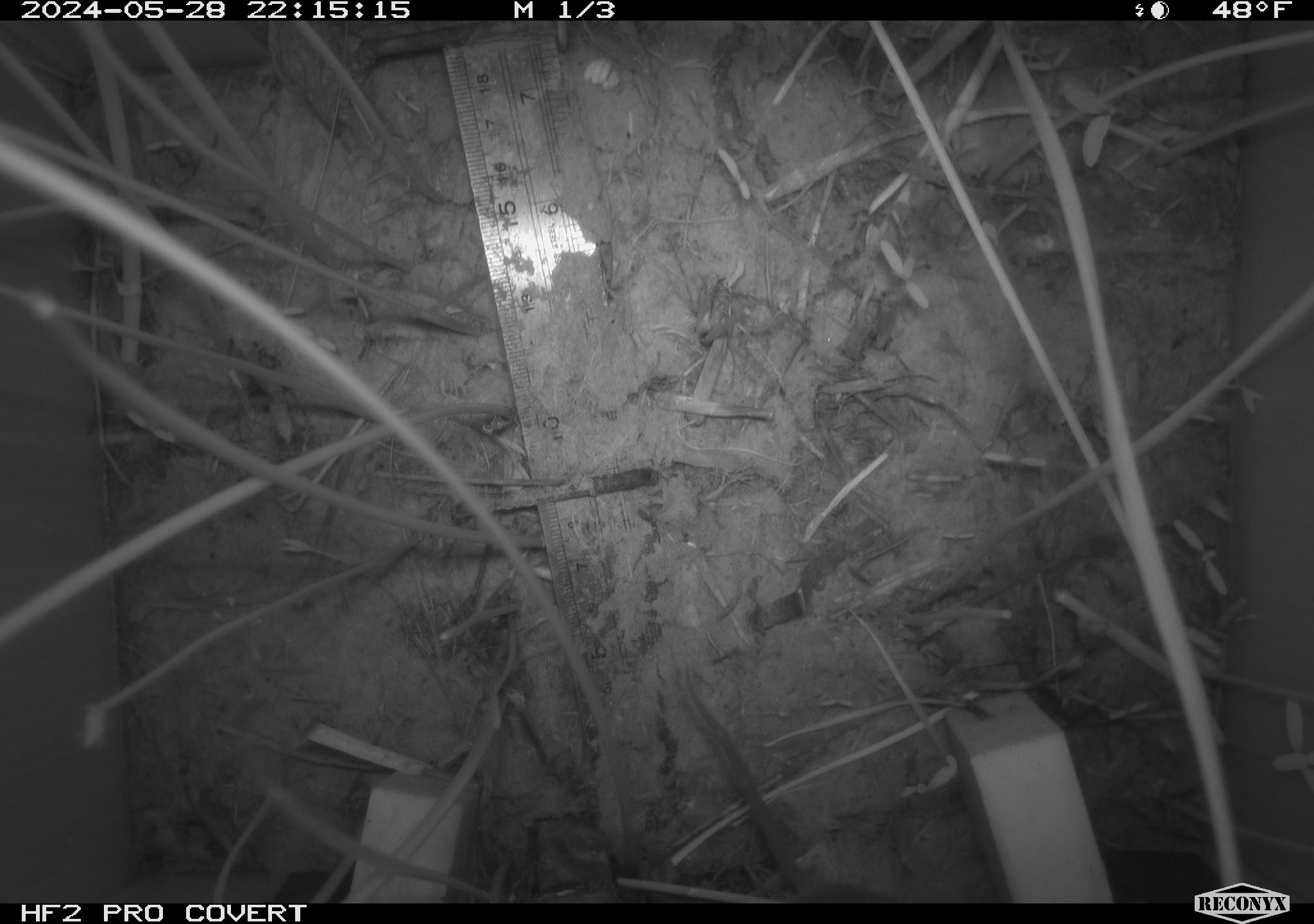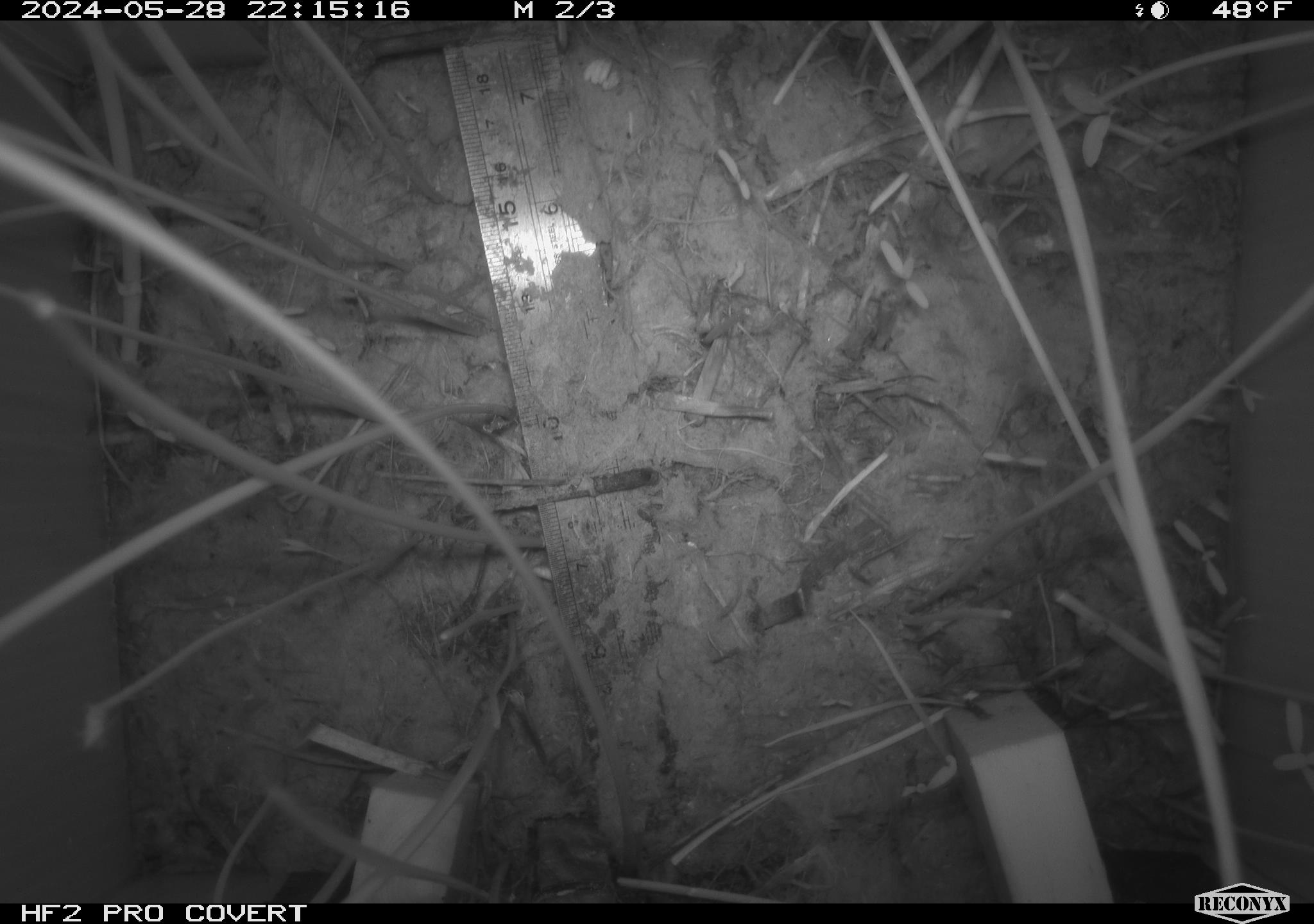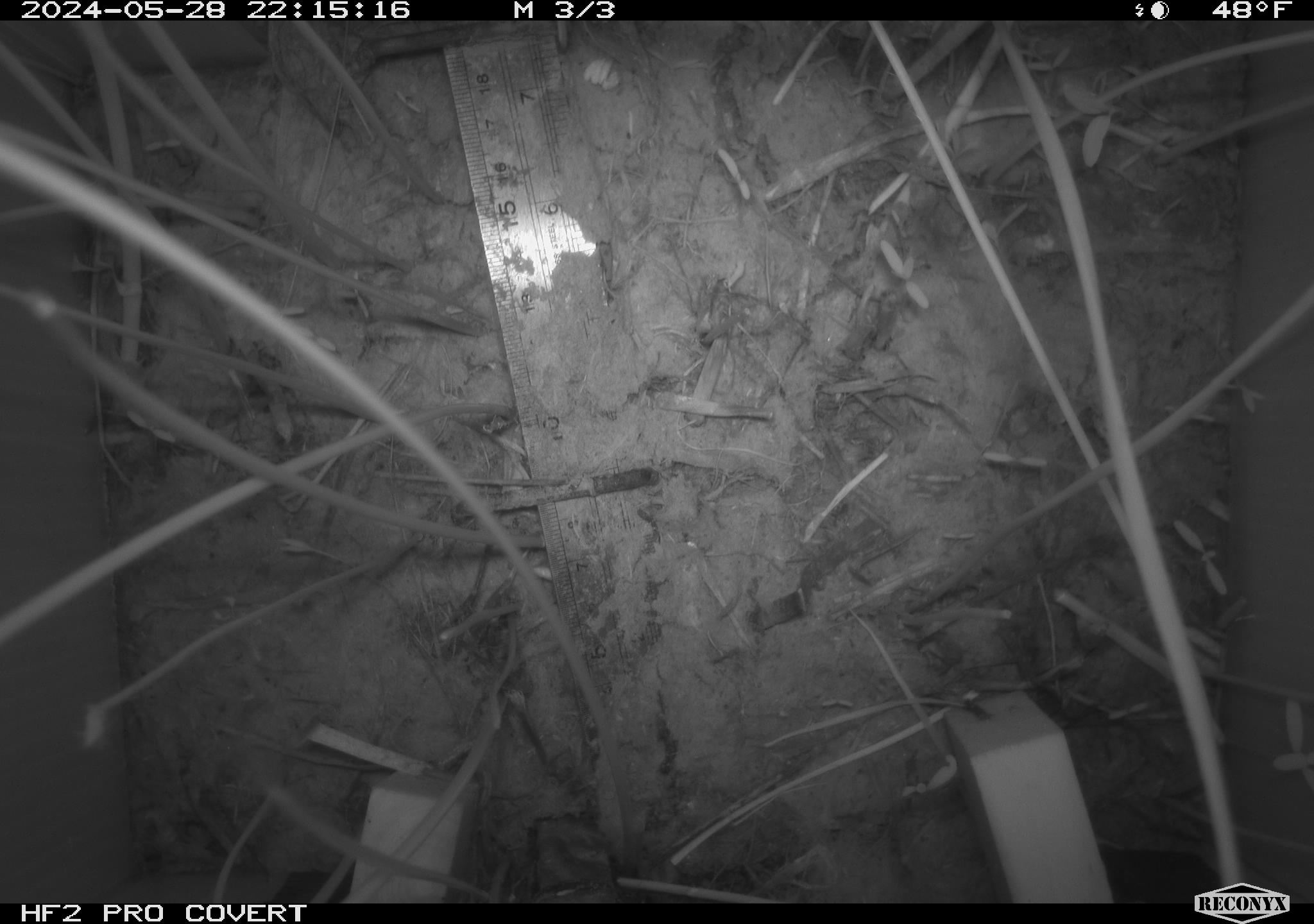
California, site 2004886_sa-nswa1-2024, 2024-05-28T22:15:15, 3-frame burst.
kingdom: Animalia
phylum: Chordata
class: Mammalia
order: Rodentia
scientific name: Rodentia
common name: rodent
Rodent (Rodentia).